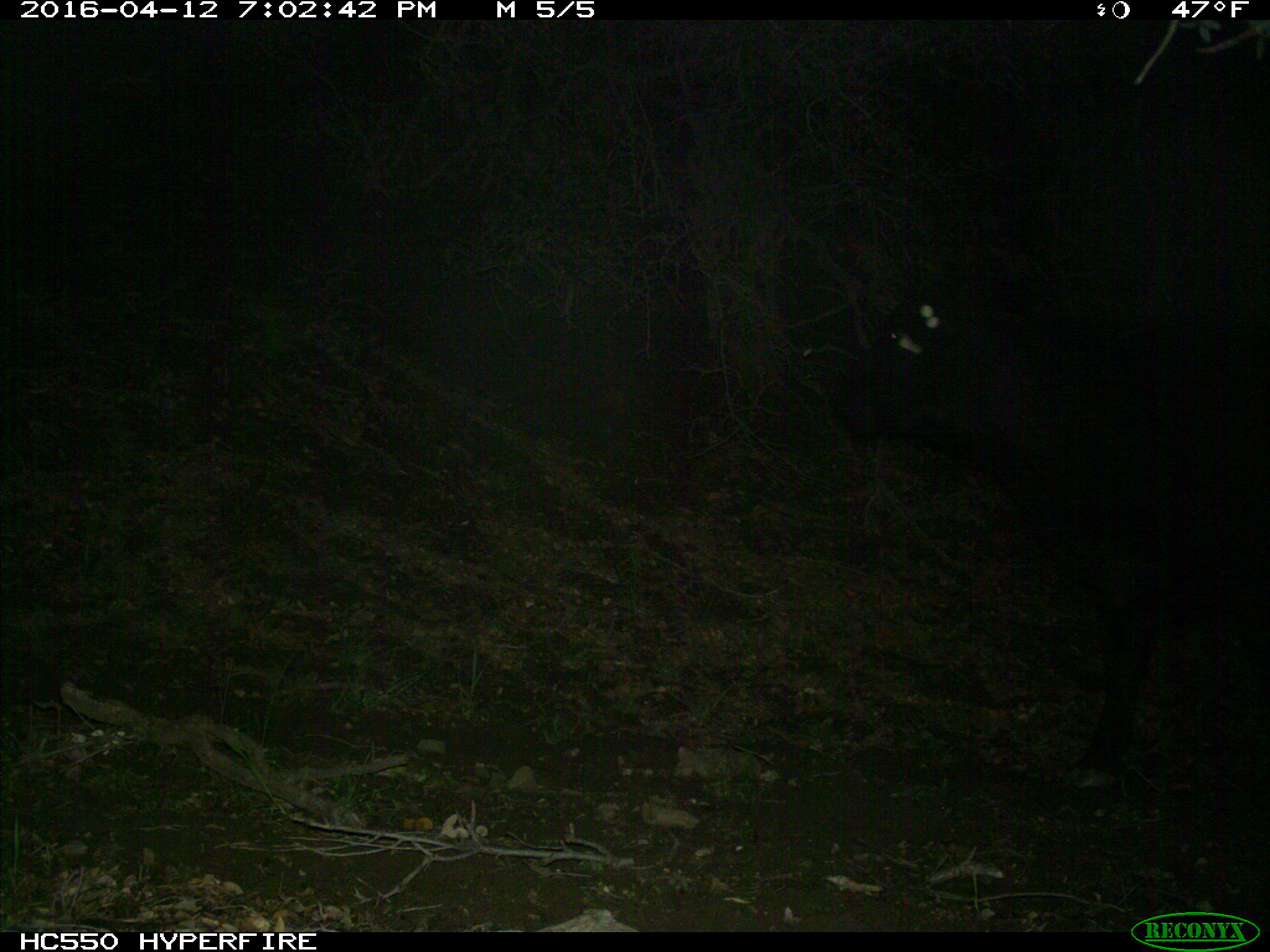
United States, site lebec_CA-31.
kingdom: Animalia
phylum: Chordata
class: Mammalia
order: Artiodactyla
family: Bovidae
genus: Bos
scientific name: Bos taurus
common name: domestic cow